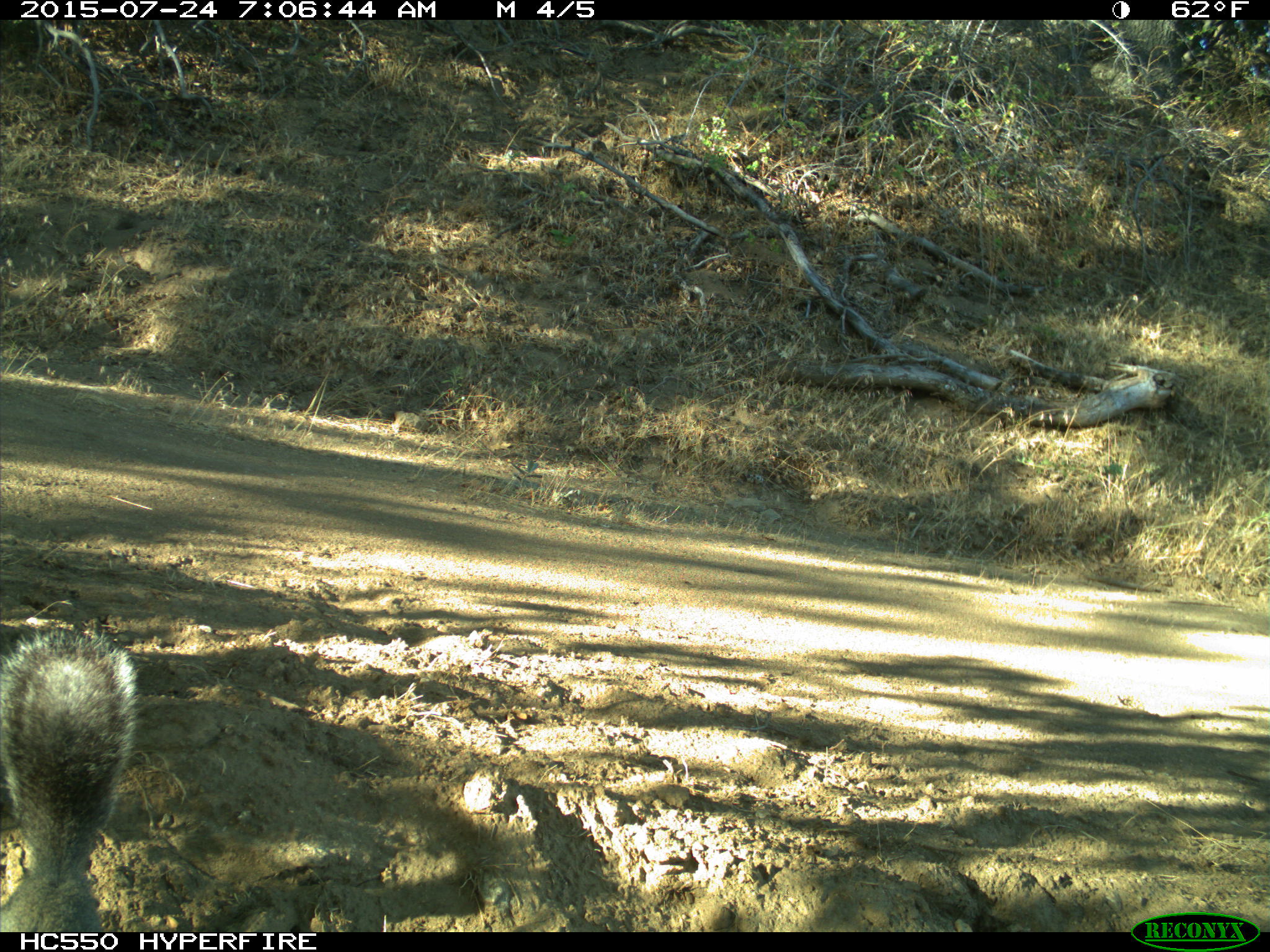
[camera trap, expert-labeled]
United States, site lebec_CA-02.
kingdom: Animalia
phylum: Chordata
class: Mammalia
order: Rodentia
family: Sciuridae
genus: Sciurus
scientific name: Sciurus carolinensis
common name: eastern gray squirrel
Sciurus carolinensis (eastern gray squirrel).